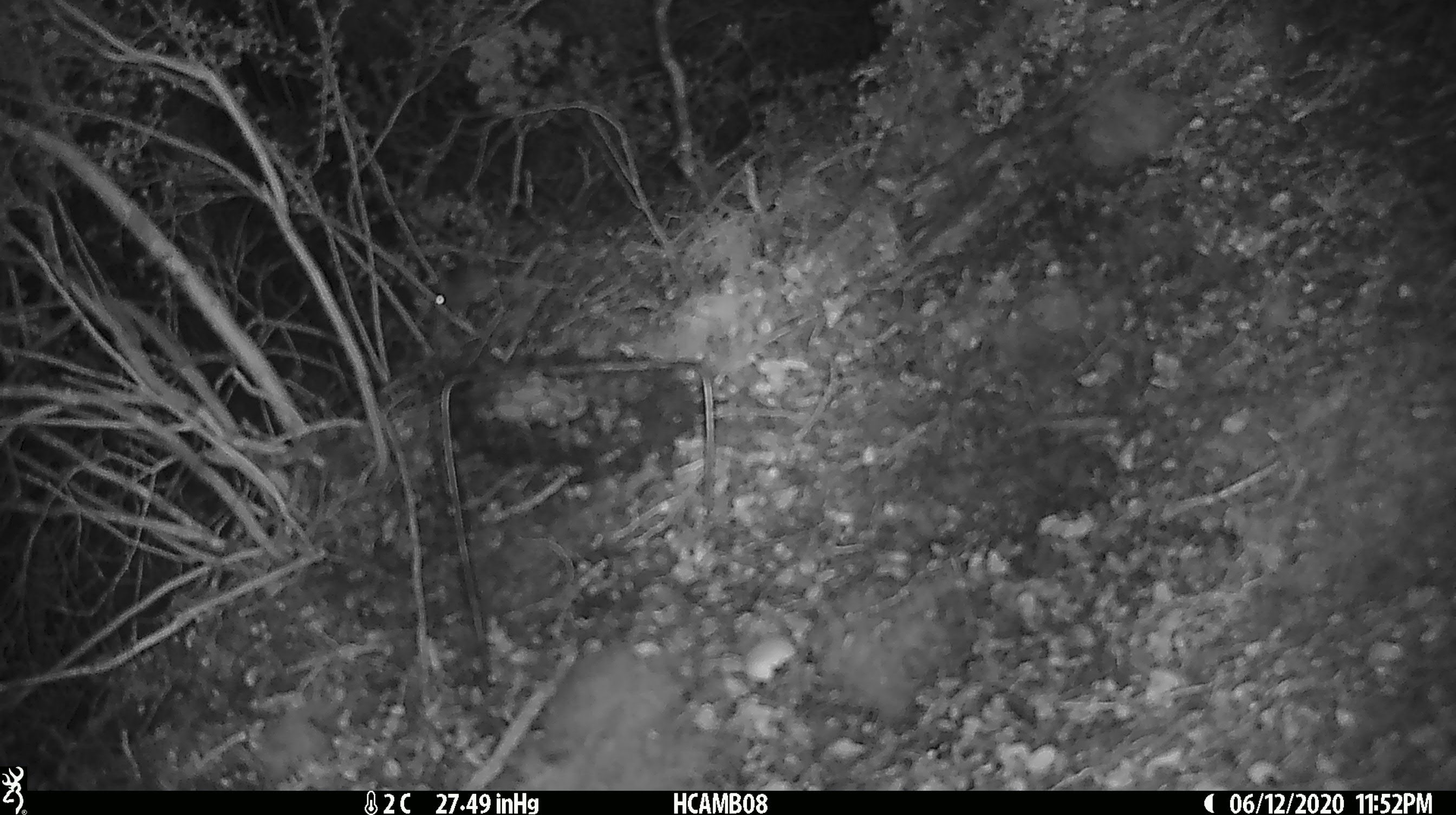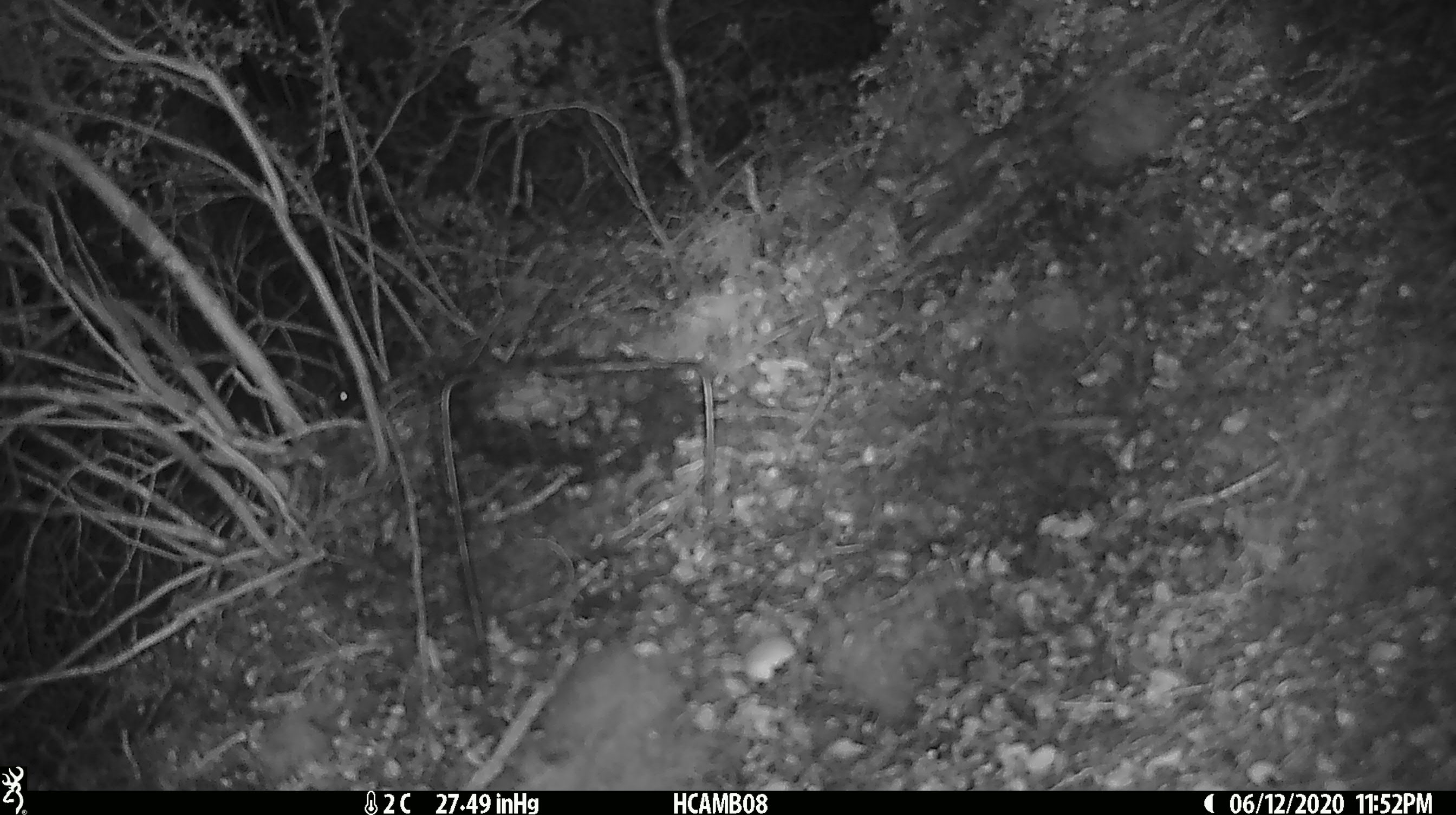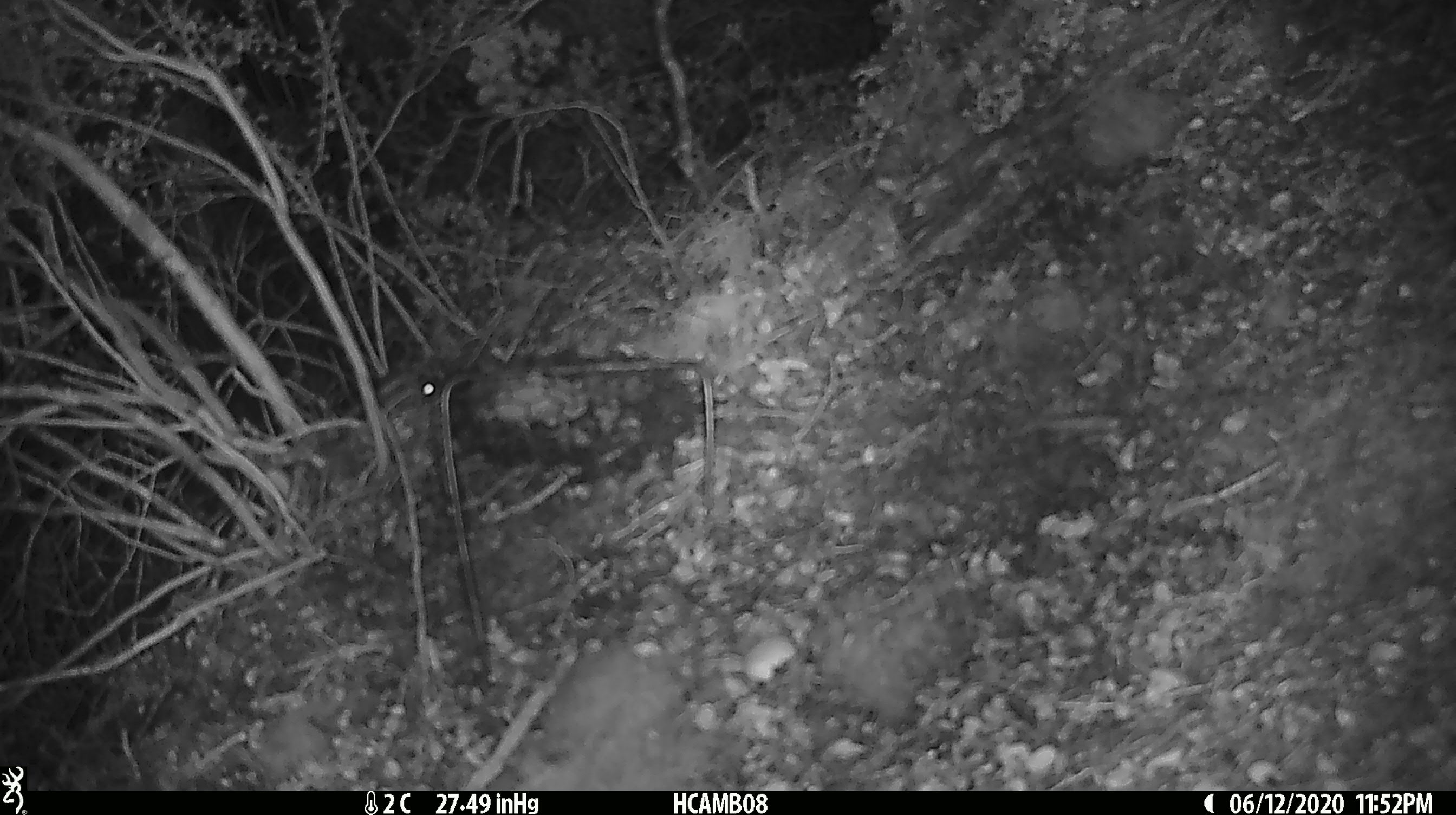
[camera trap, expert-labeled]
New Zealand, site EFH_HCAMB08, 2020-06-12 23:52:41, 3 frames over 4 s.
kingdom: Animalia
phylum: Chordata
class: Mammalia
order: Rodentia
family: Muridae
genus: Mus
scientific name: Mus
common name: mouse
Mouse (Mus).